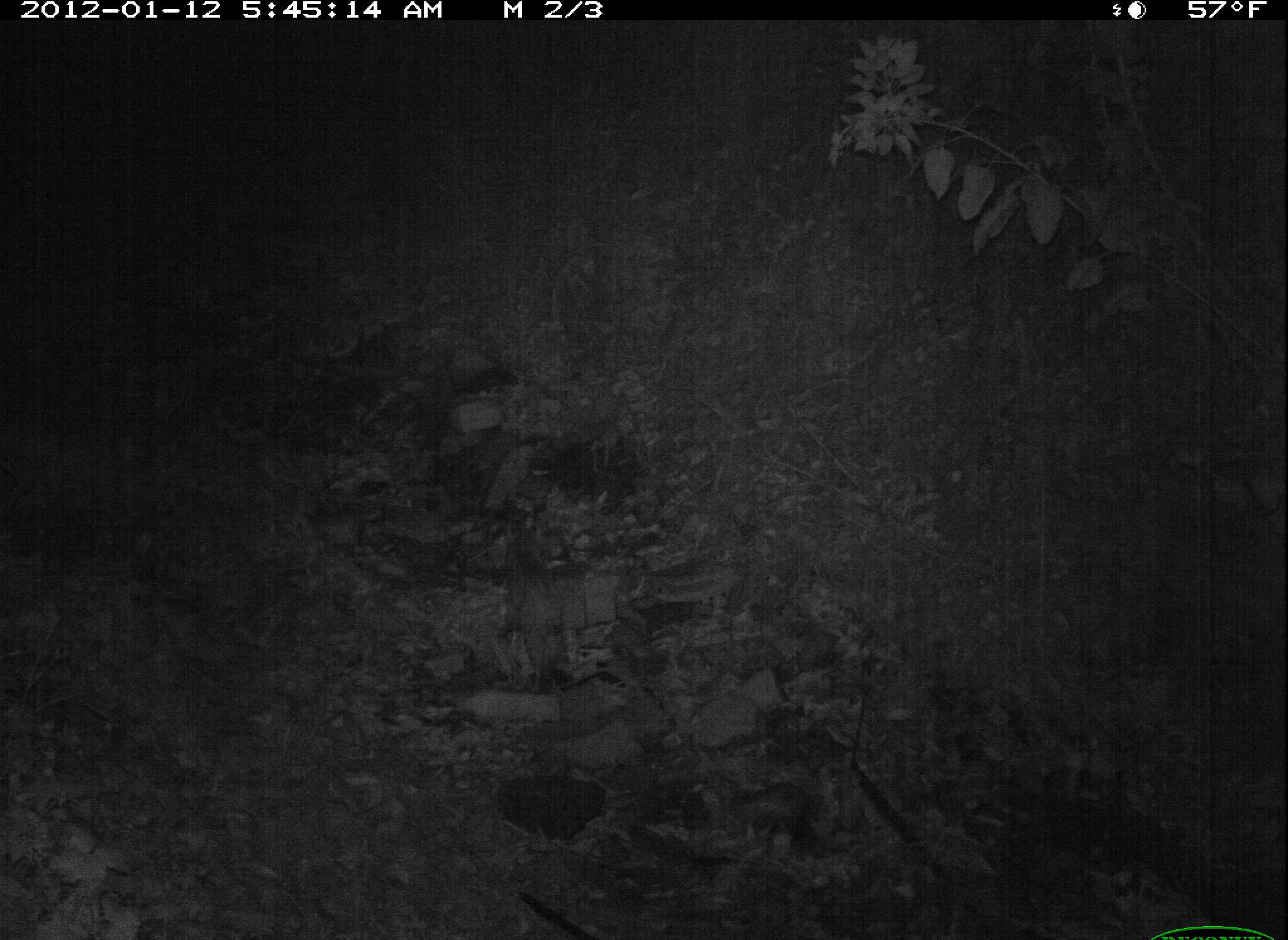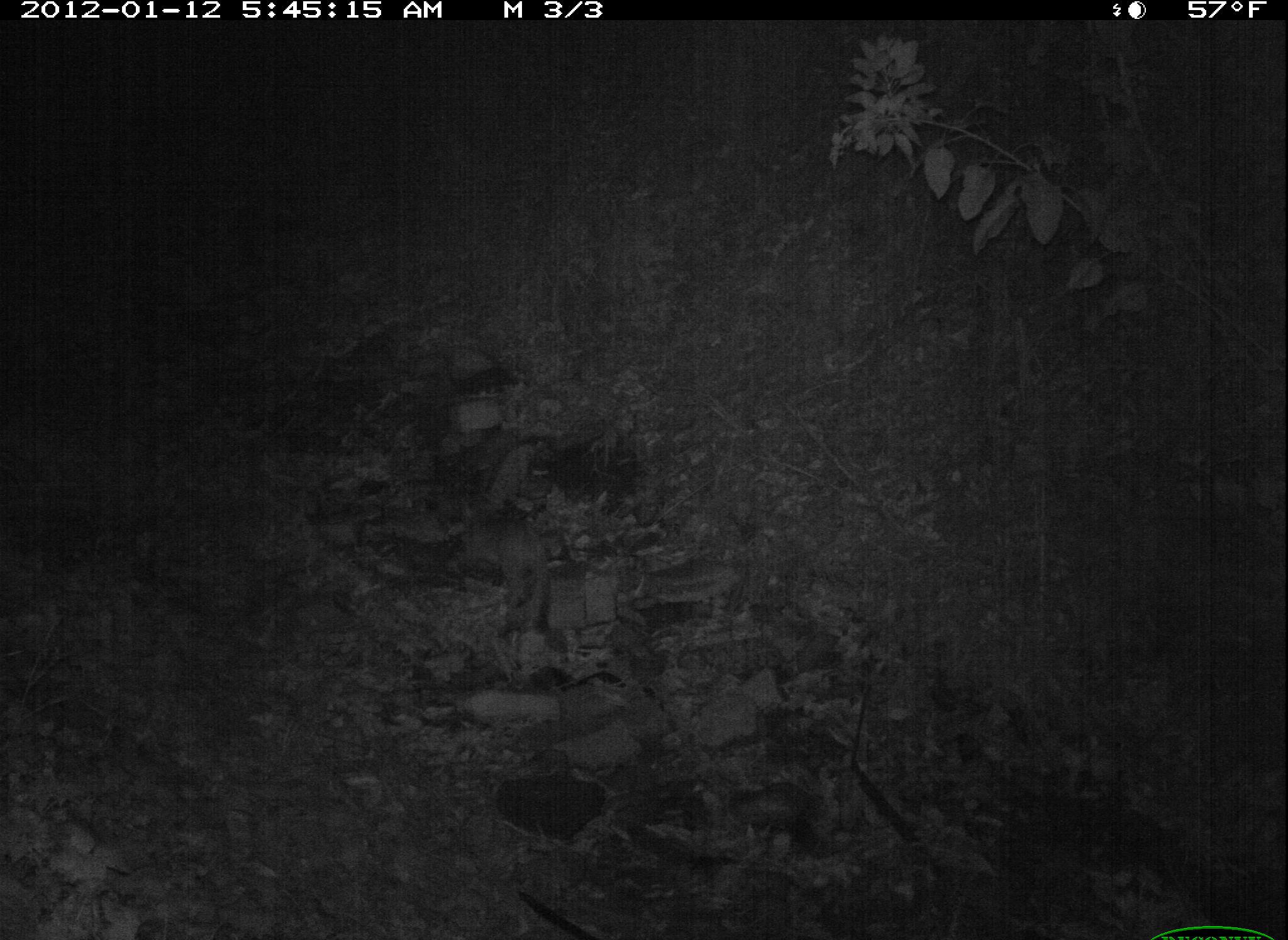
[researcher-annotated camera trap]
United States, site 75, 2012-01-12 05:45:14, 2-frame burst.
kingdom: Animalia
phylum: Chordata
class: Mammalia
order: Carnivora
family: Felidae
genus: Lynx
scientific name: Lynx rufus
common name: bobcat